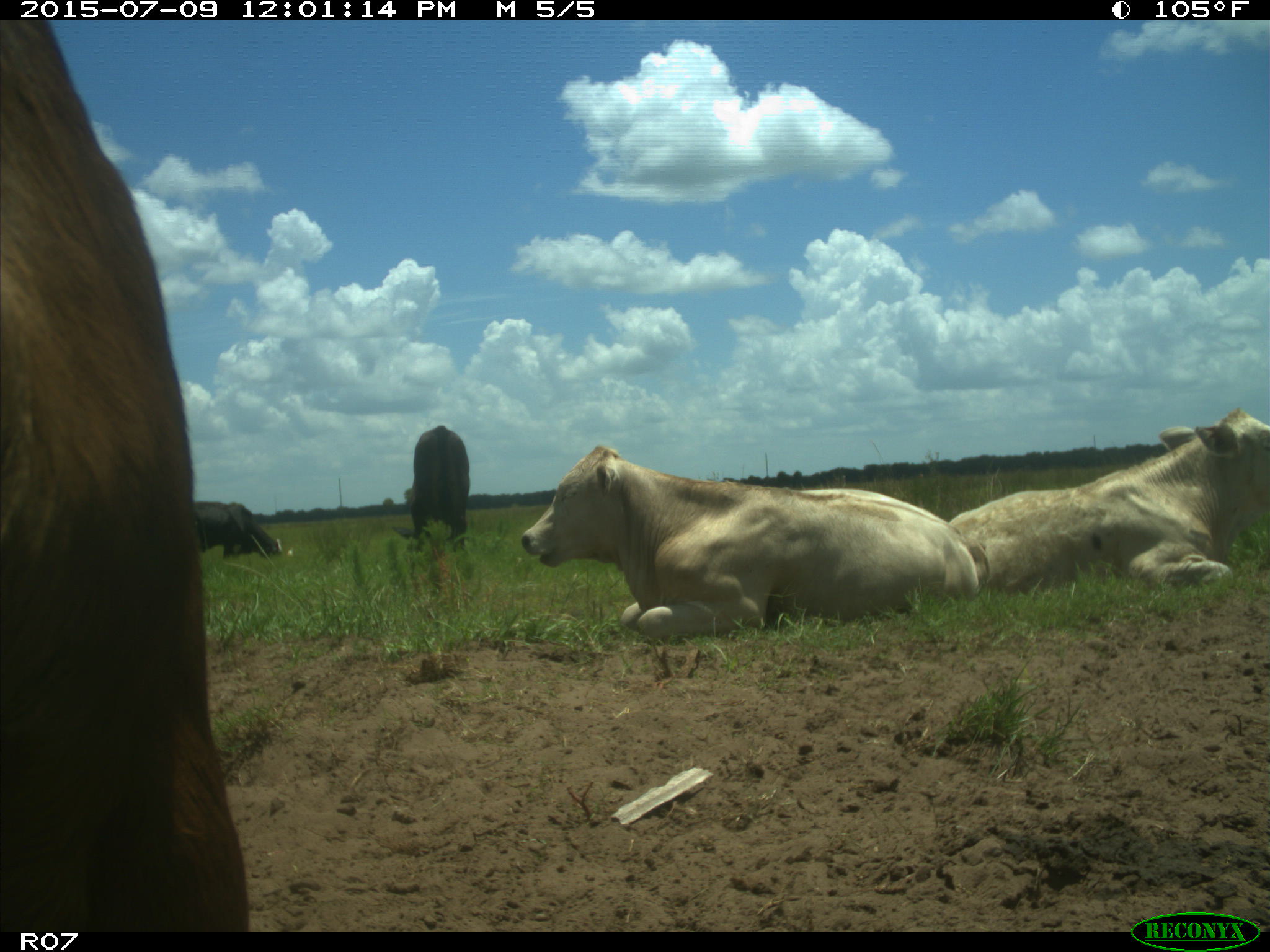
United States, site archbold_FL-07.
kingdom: Animalia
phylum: Chordata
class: Mammalia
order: Artiodactyla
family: Bovidae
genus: Bos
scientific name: Bos taurus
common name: domestic cow